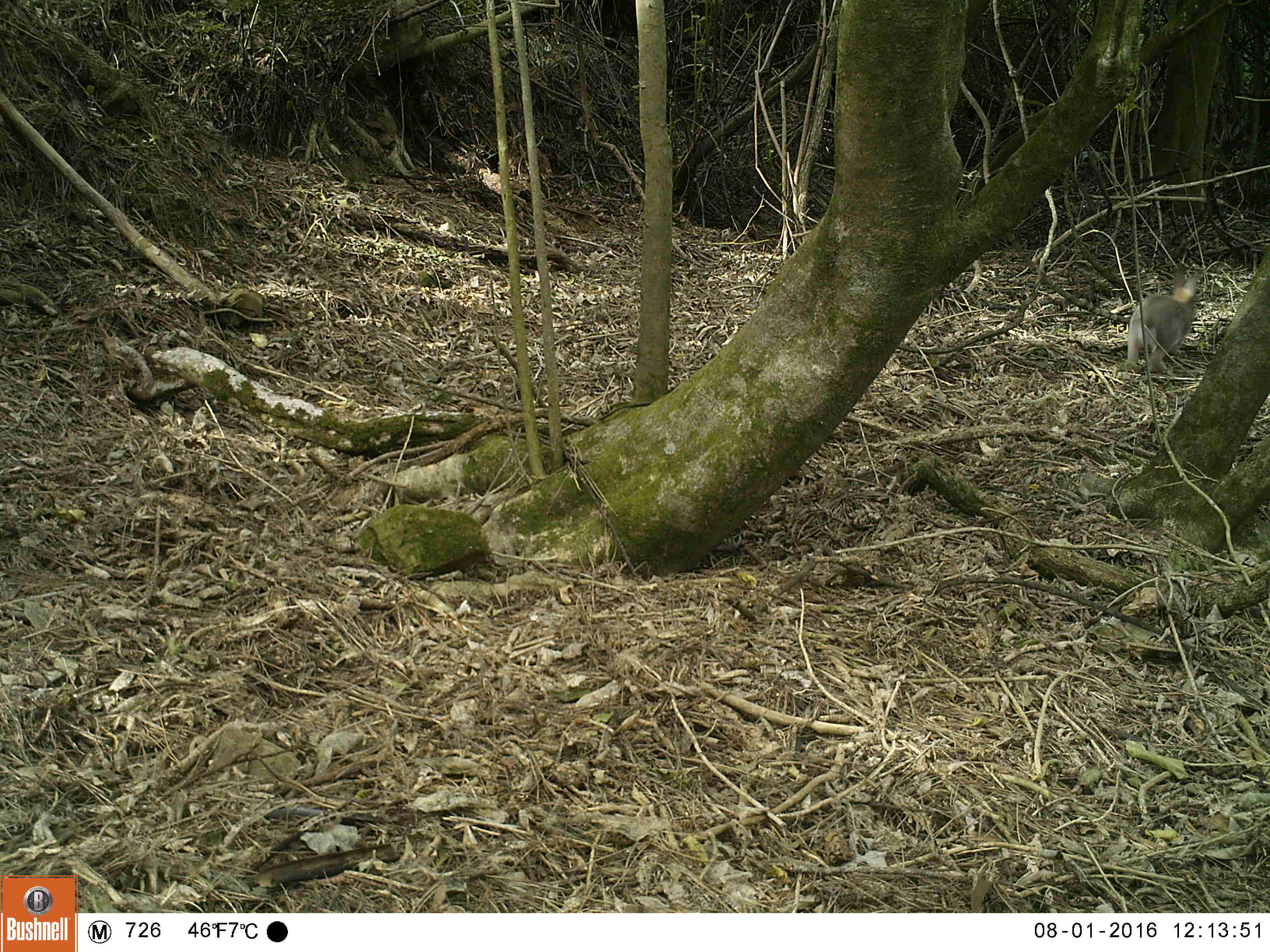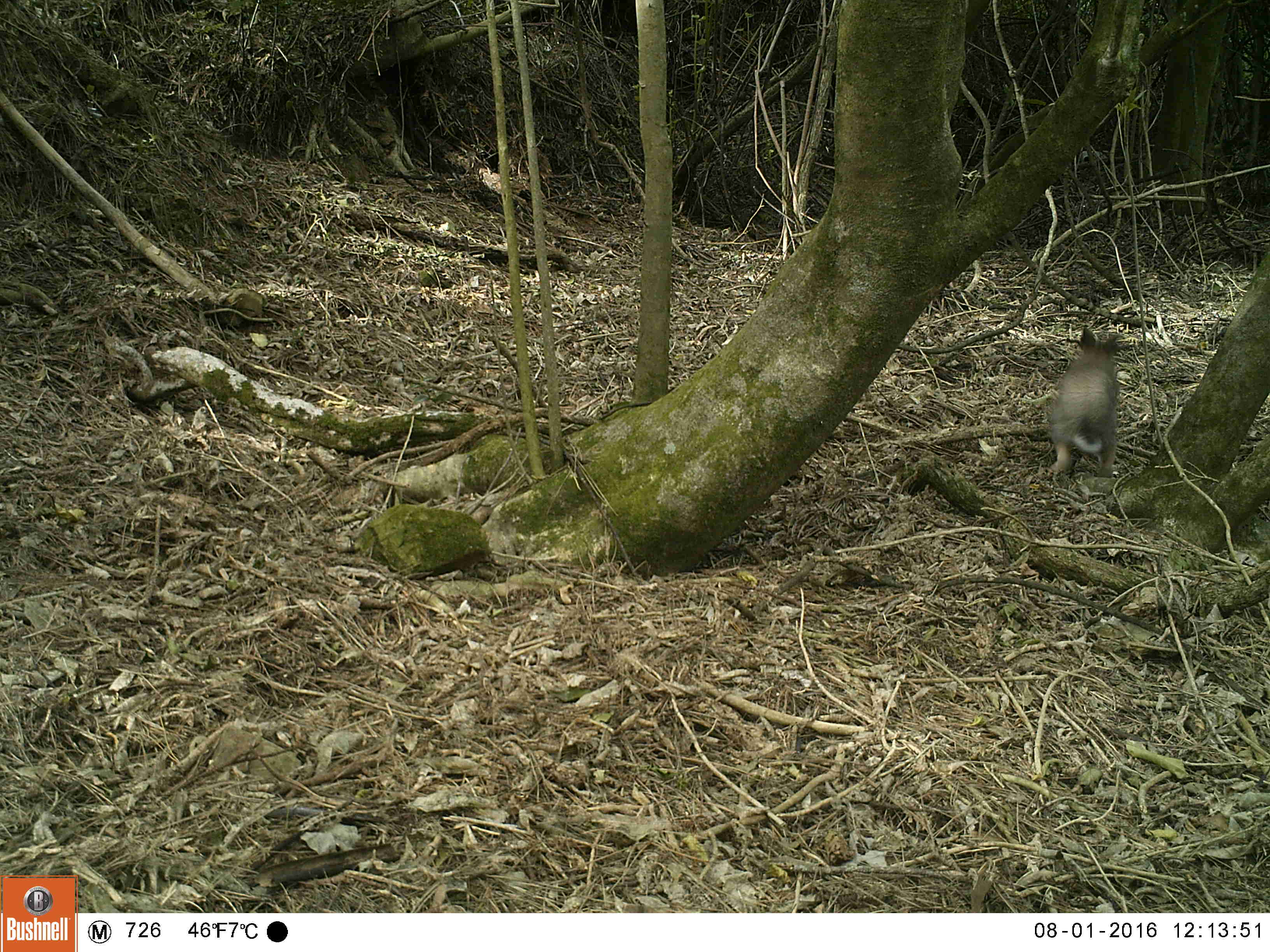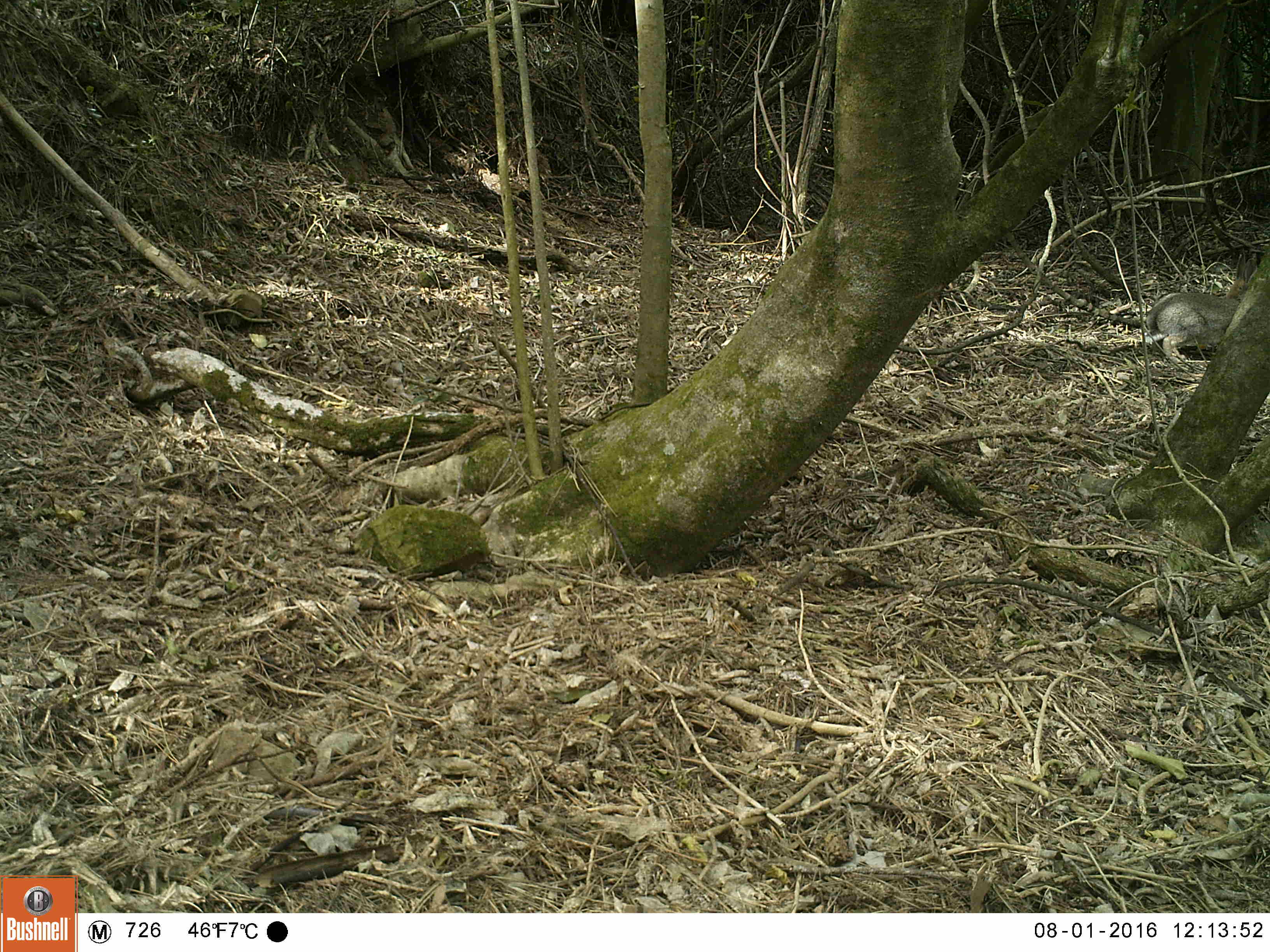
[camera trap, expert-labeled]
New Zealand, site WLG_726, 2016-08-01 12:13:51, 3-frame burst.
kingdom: Animalia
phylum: Chordata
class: Mammalia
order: Lagomorpha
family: Leporidae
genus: Oryctolagus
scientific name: Oryctolagus cuniculus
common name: european rabbit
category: rabbit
Rabbit (european rabbit) (Oryctolagus cuniculus).